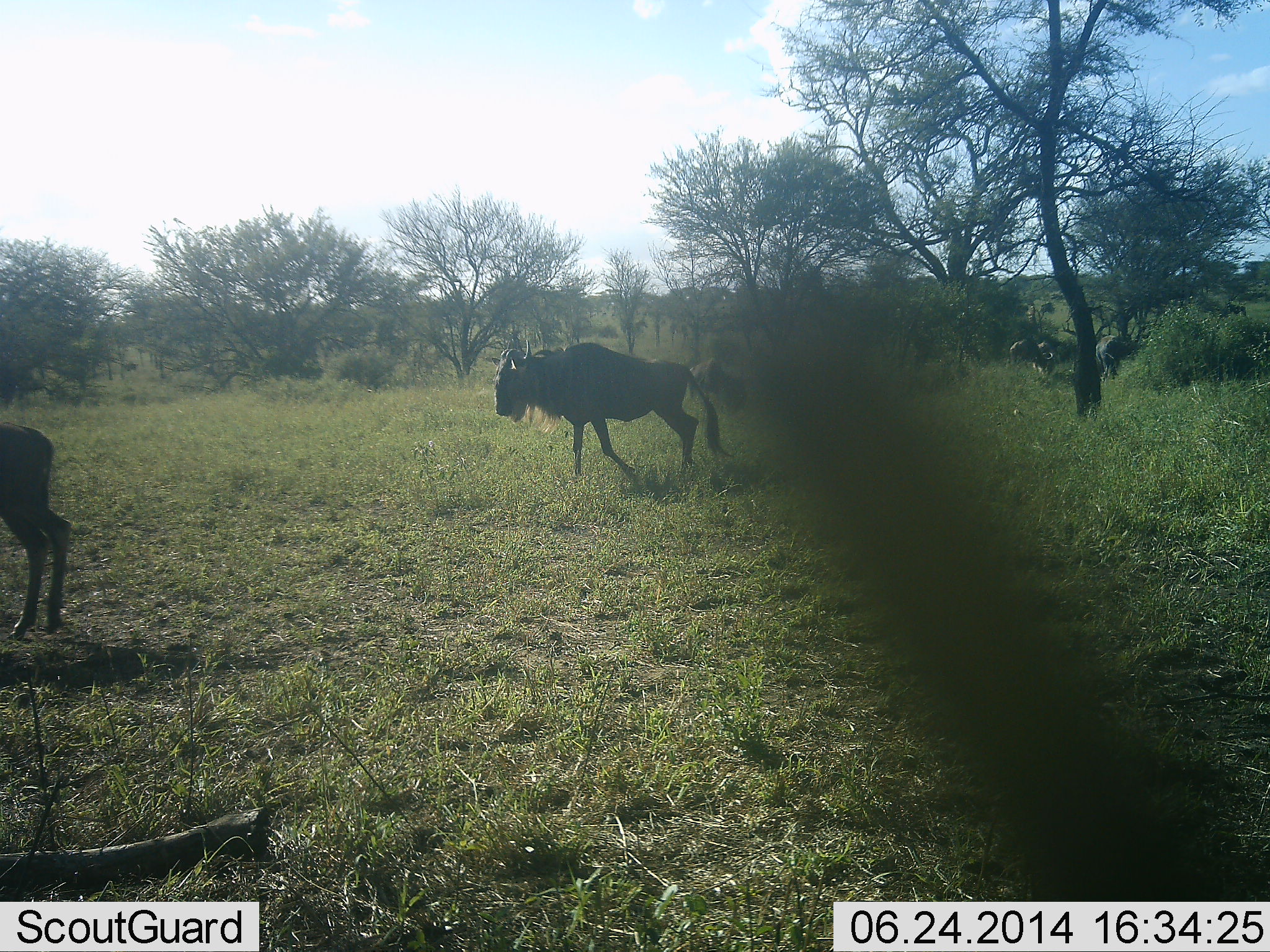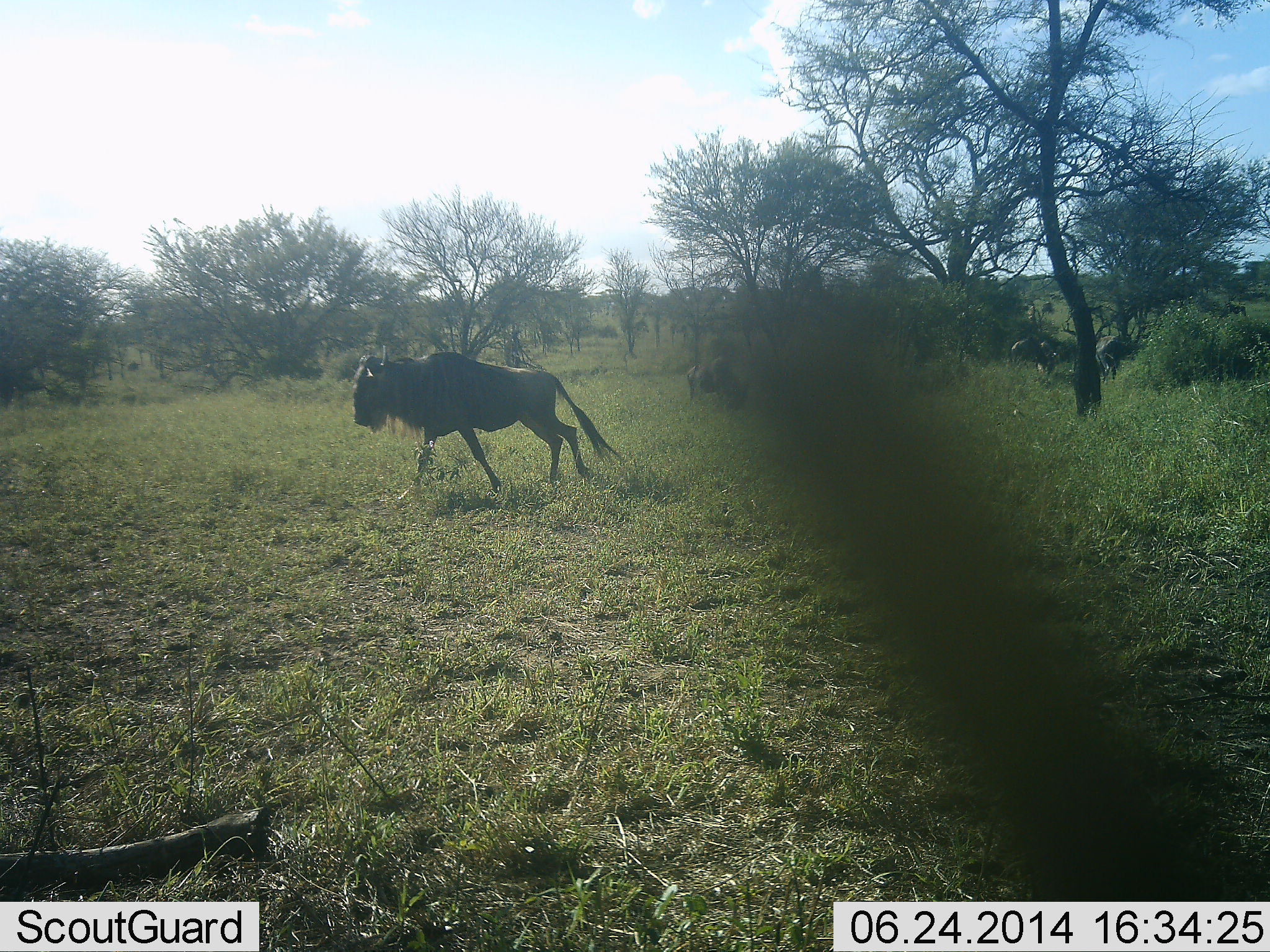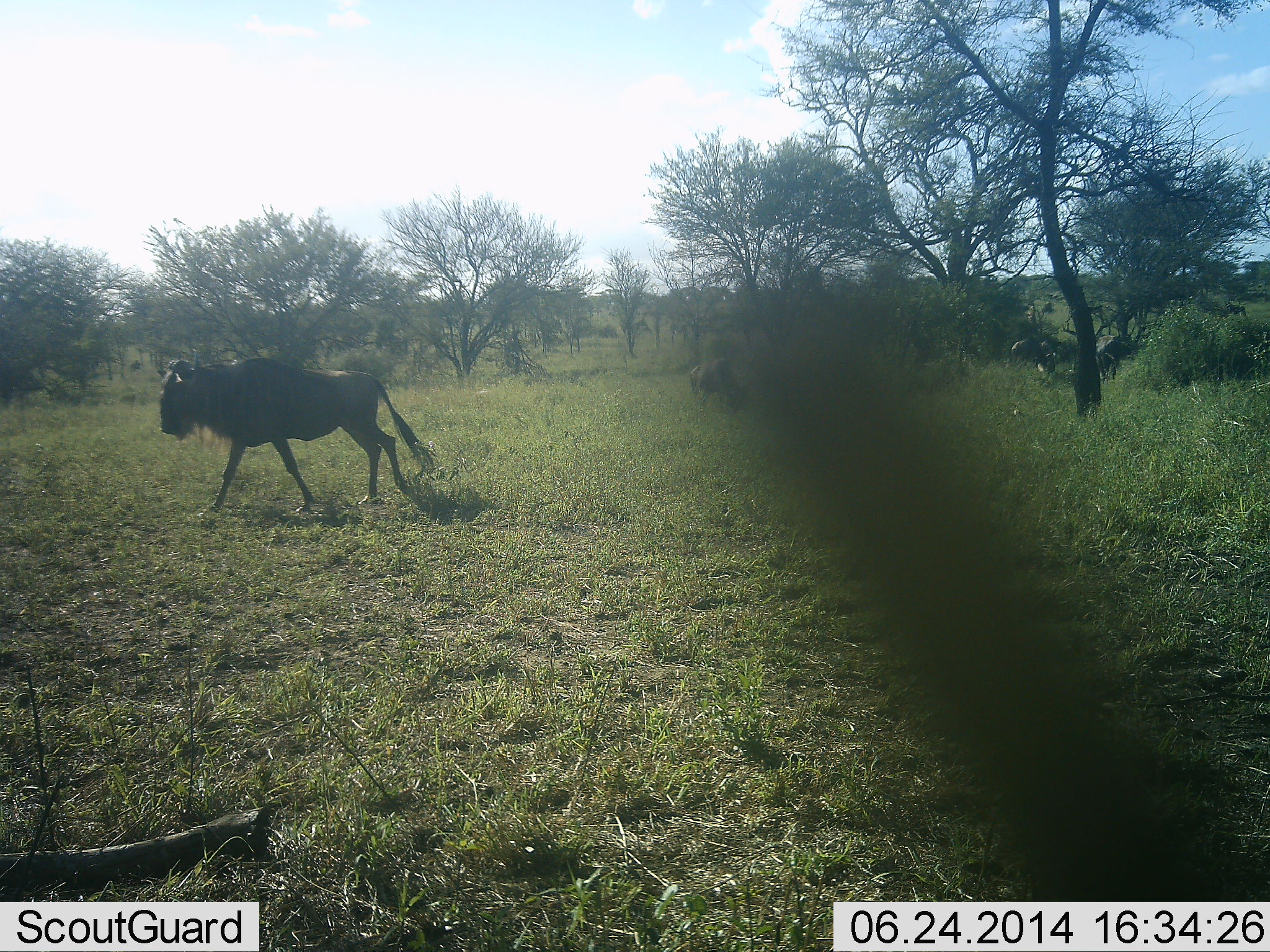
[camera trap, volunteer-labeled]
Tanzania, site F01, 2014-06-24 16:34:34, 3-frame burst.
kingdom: Animalia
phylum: Chordata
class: Mammalia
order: Artiodactyla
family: Bovidae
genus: Connochaetes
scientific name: Connochaetes taurinus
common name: blue wildebeest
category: wildebeest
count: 6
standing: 64%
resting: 9%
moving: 91%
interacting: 0%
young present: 0%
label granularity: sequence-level